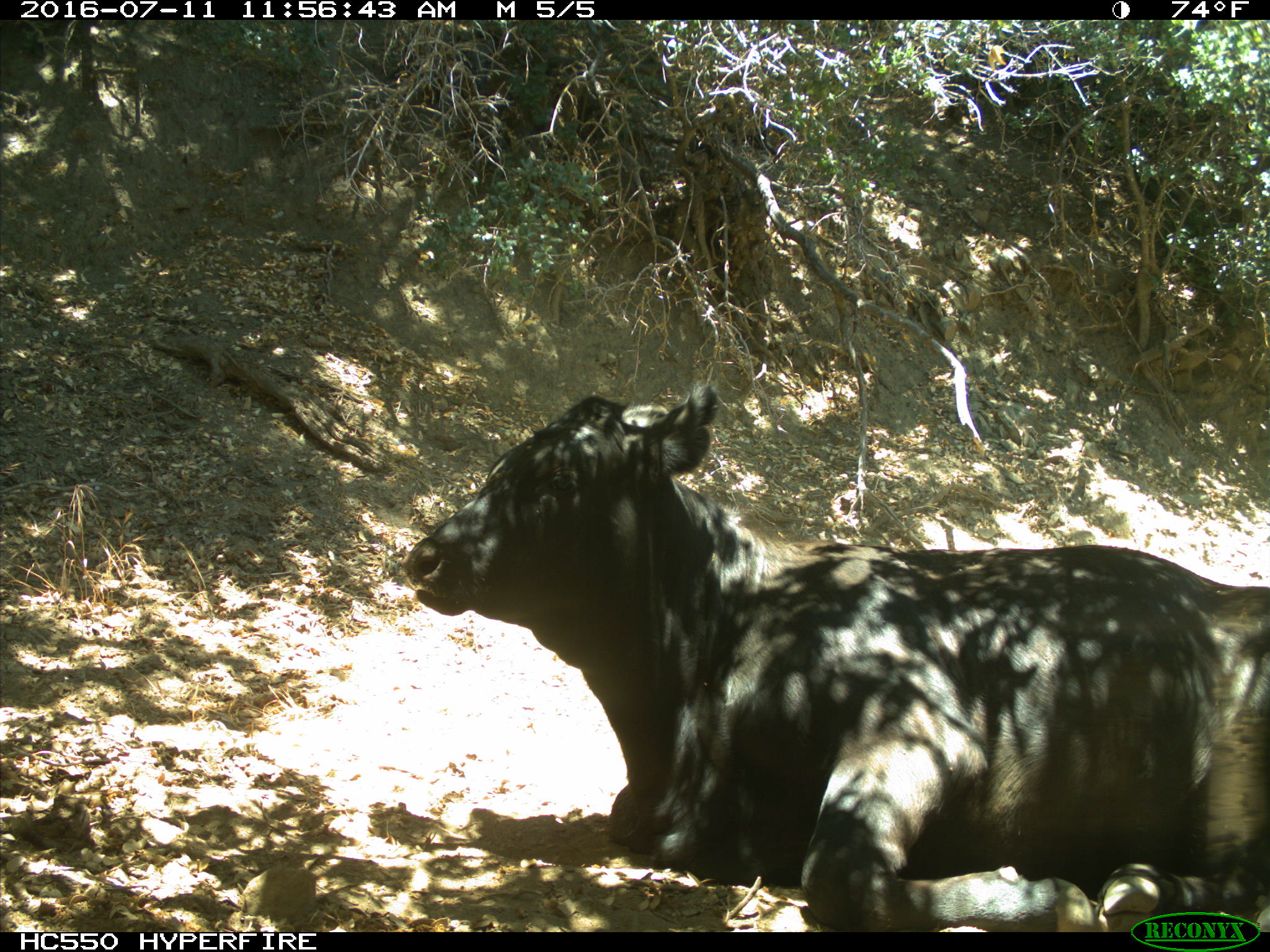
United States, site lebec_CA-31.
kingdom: Animalia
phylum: Chordata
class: Mammalia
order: Artiodactyla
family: Bovidae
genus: Bos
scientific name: Bos taurus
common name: domestic cow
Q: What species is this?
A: Bos taurus (domestic cow).